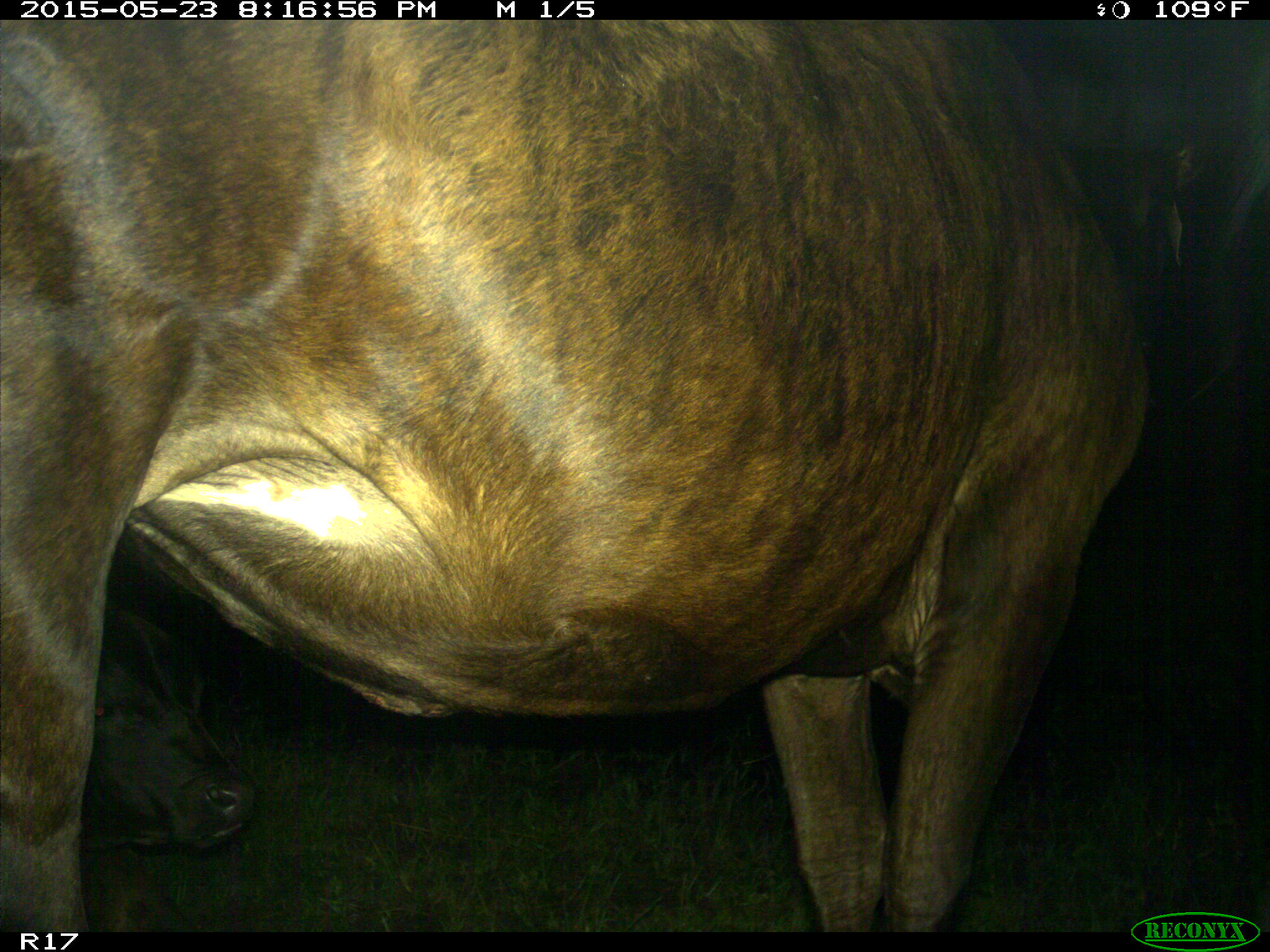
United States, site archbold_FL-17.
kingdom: Animalia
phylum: Chordata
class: Mammalia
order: Artiodactyla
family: Bovidae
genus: Bos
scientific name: Bos taurus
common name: domestic cow